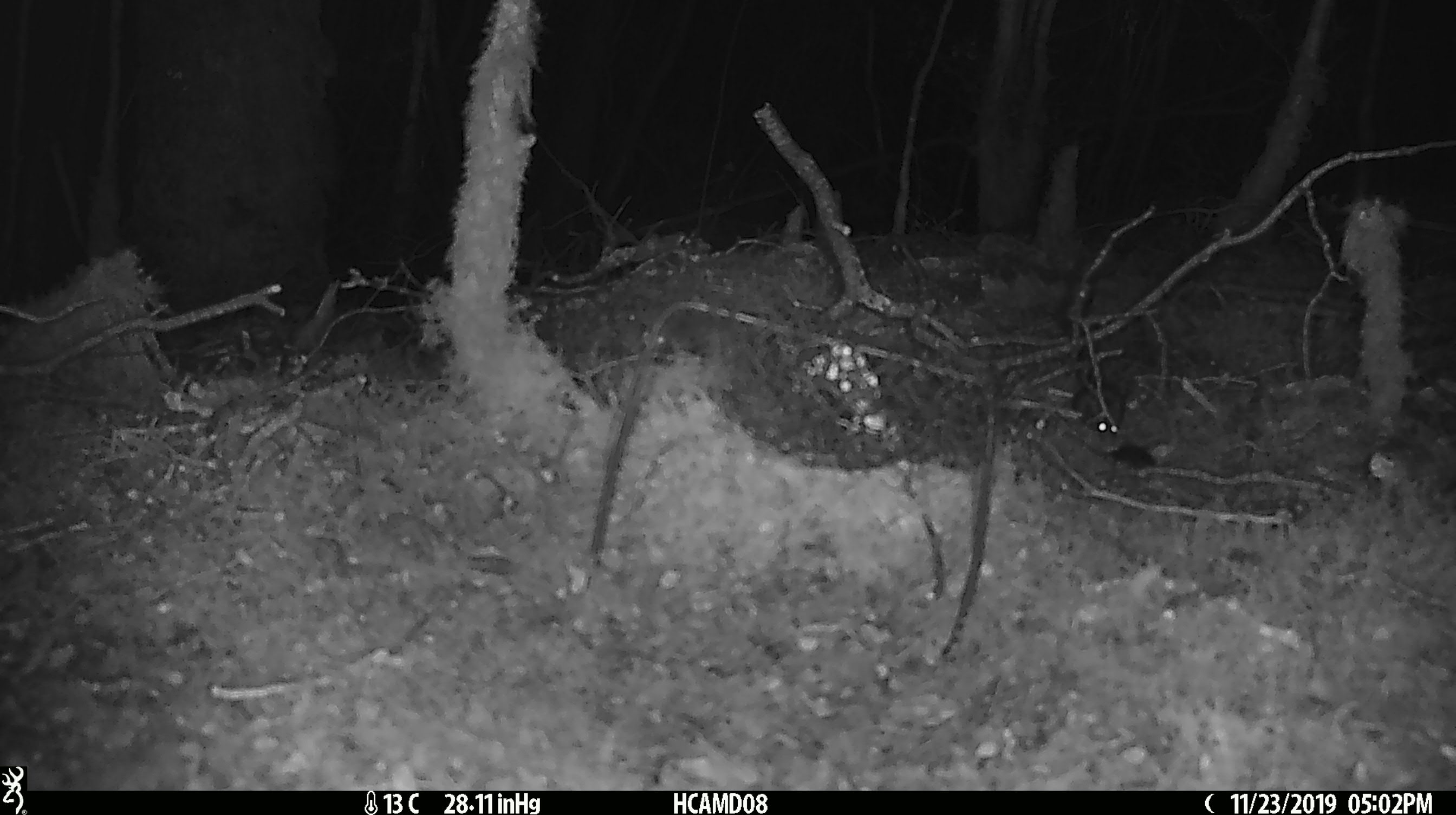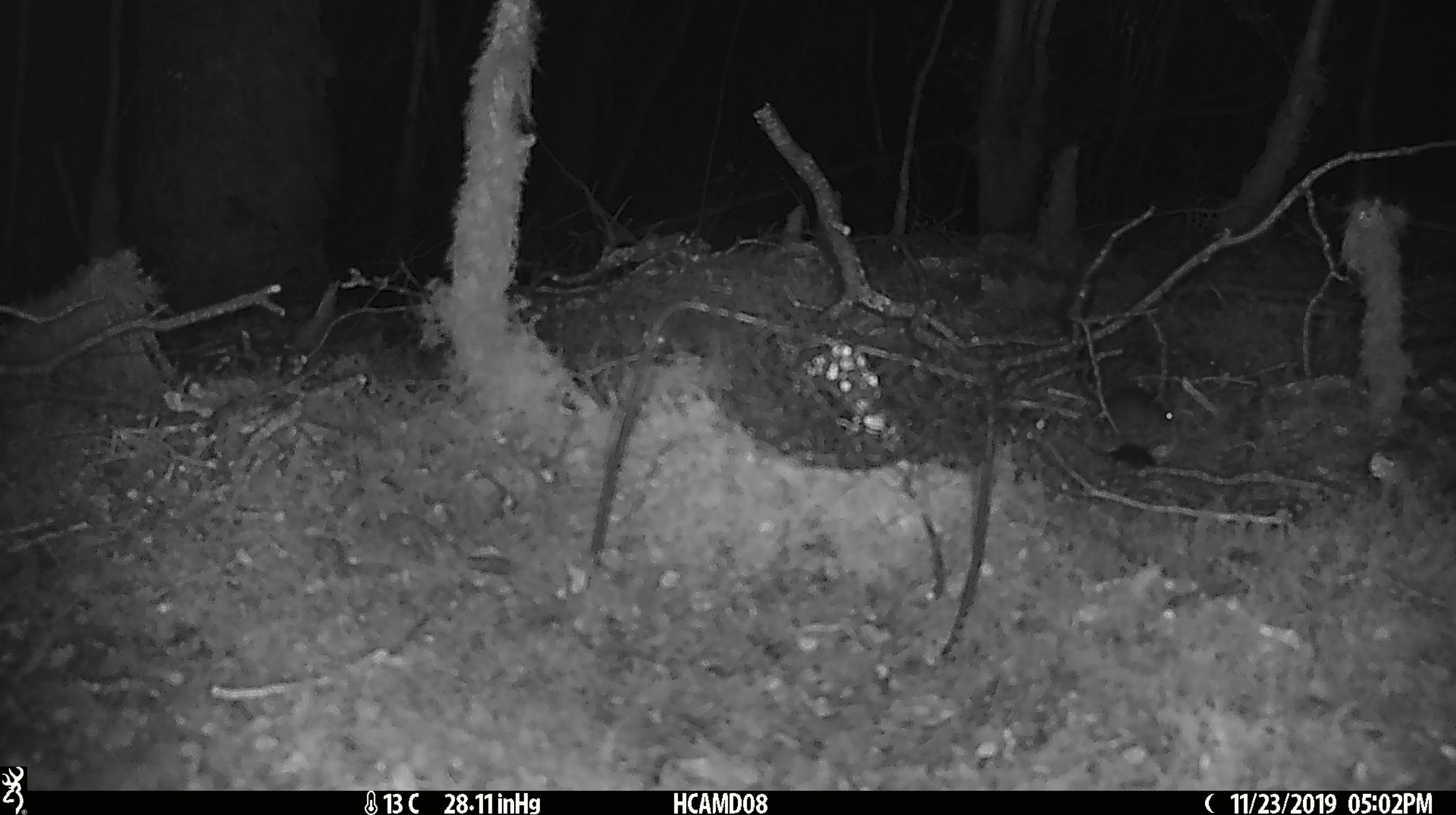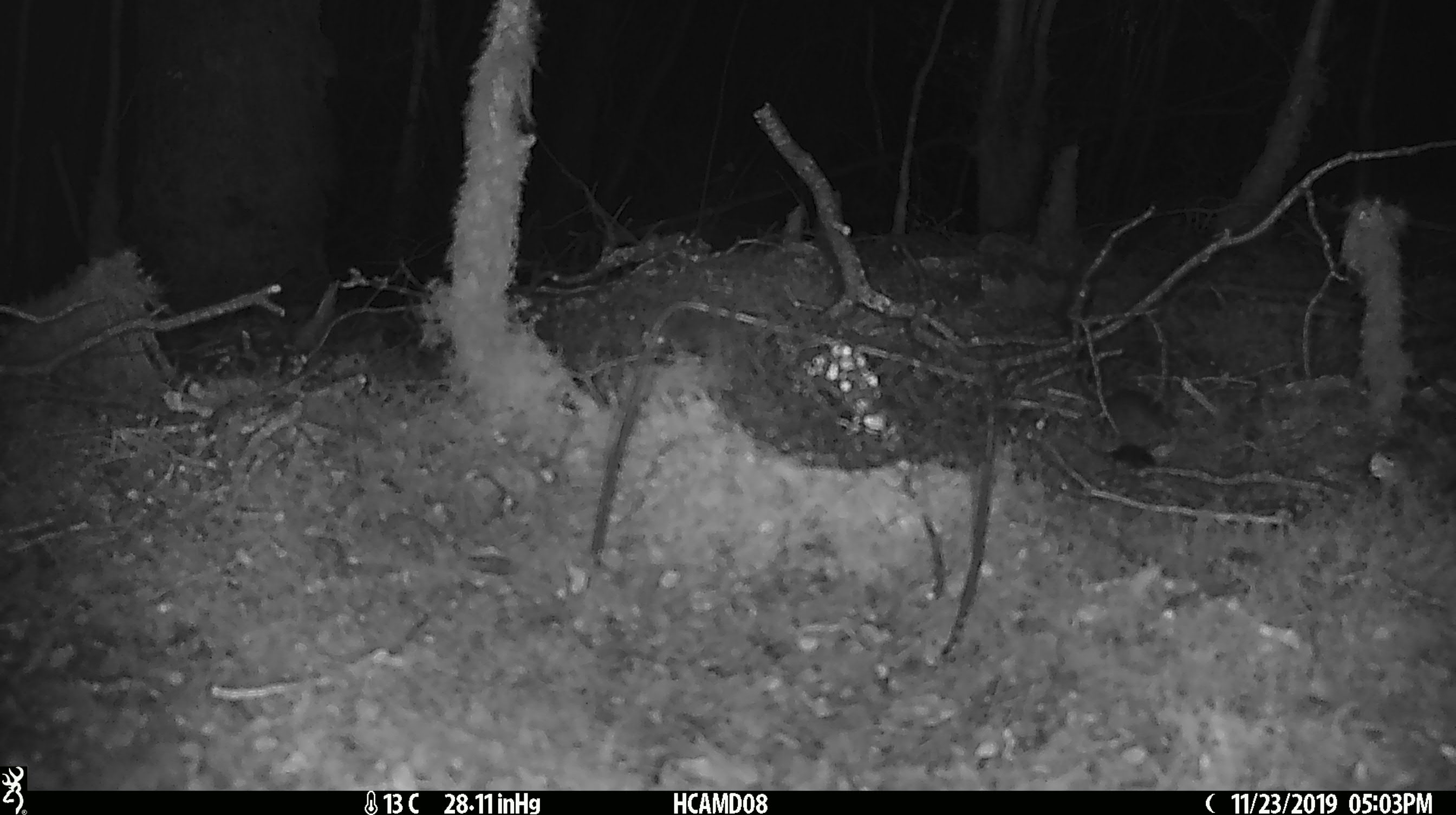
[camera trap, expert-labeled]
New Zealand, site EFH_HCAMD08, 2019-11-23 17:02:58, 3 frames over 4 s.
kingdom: Animalia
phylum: Chordata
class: Mammalia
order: Rodentia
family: Muridae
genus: Mus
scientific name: Mus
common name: mouse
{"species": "mouse (Mus)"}